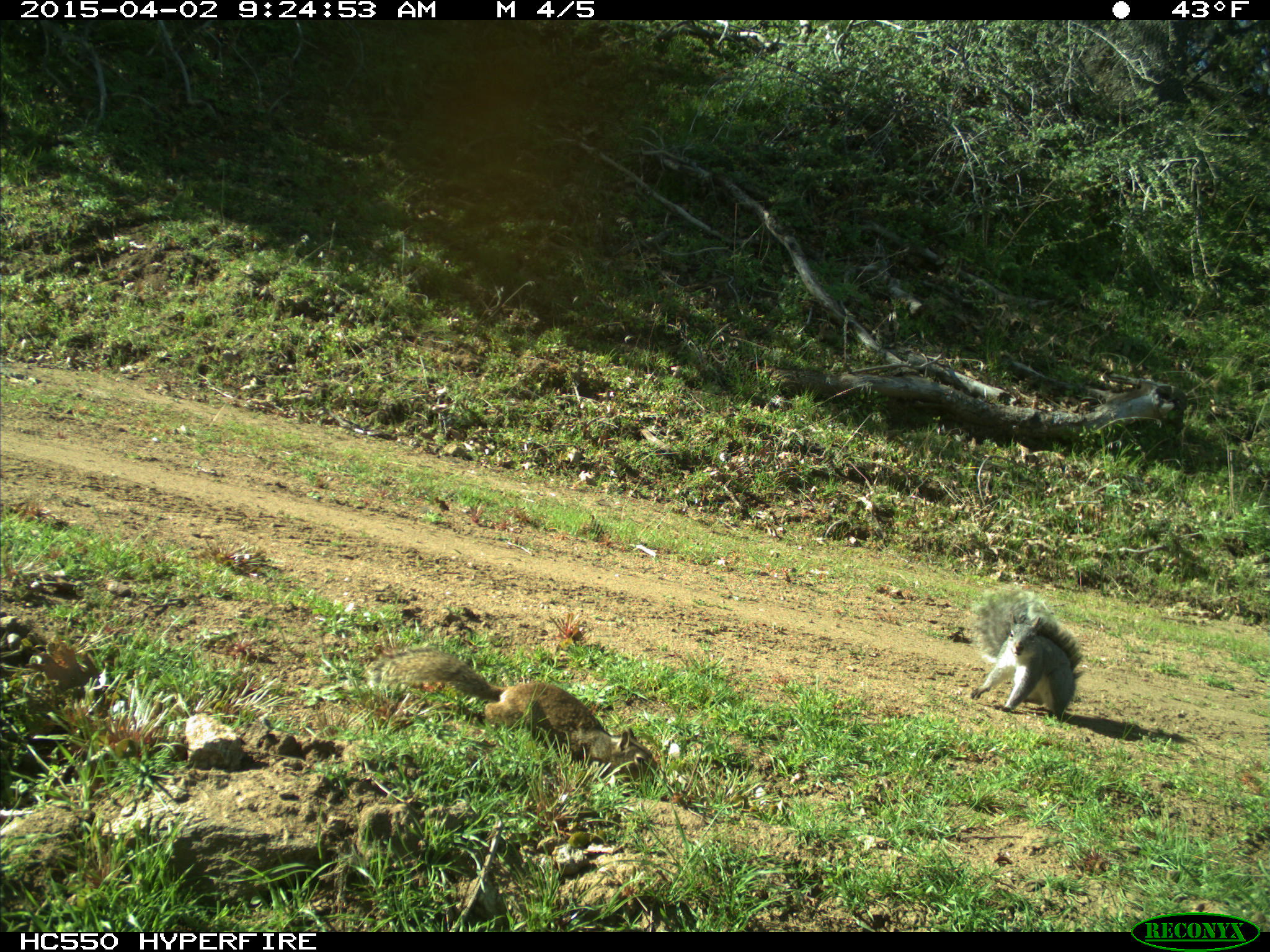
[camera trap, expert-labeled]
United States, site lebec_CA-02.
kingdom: Animalia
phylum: Chordata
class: Mammalia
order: Rodentia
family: Sciuridae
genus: Sciurus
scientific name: Sciurus carolinensis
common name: eastern gray squirrel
Sciurus carolinensis (eastern gray squirrel).